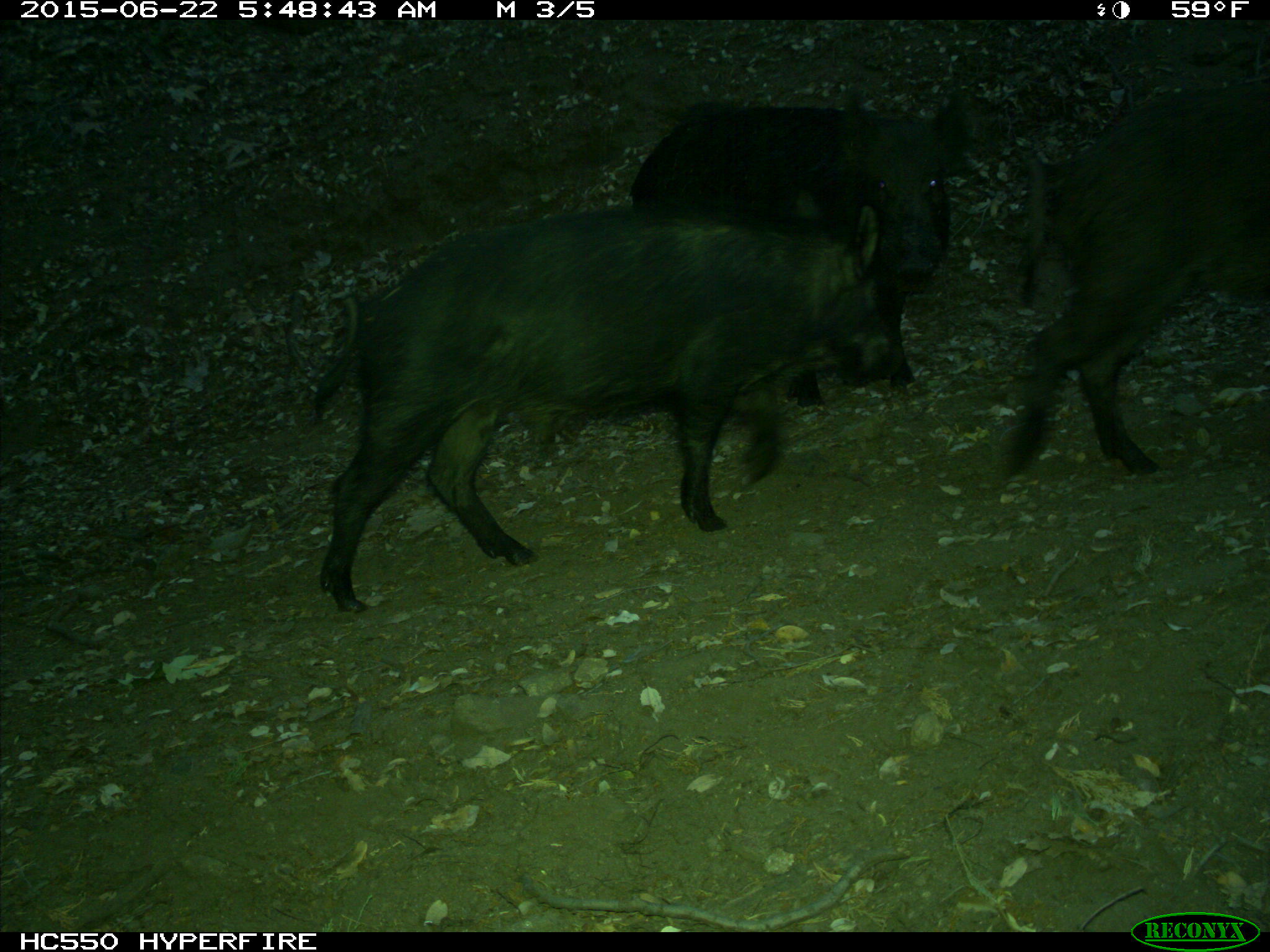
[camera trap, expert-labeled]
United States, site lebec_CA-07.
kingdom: Animalia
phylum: Chordata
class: Mammalia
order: Artiodactyla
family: Suidae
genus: Sus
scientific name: Sus scrofa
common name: wild boar